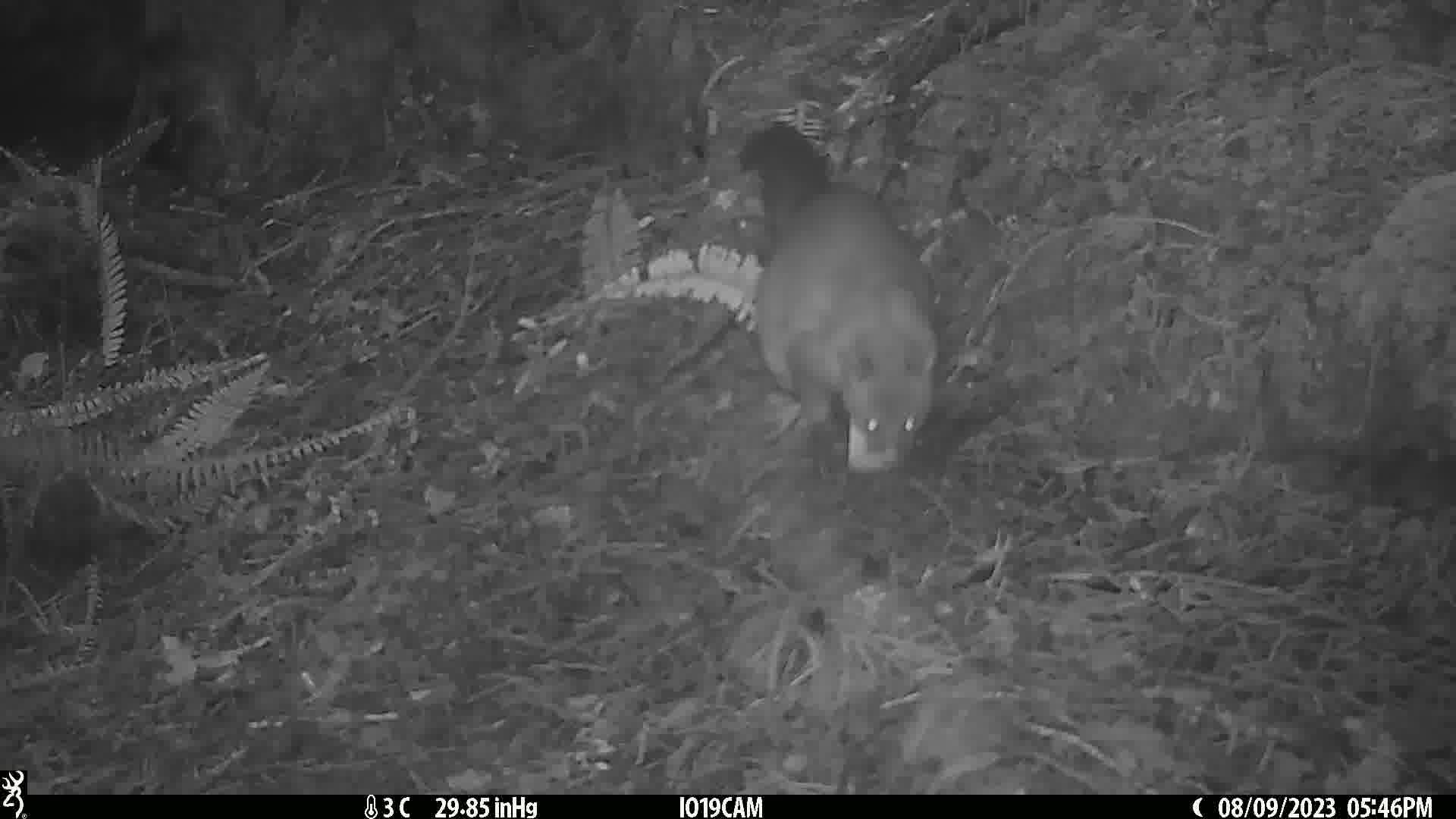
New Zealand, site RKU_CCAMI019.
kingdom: Animalia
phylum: Chordata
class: Mammalia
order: Diprotodontia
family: Phalangeridae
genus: Trichosurus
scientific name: Trichosurus vulpecula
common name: common brushtail possum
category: possum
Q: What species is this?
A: Possum (common brushtail possum) (Trichosurus vulpecula).